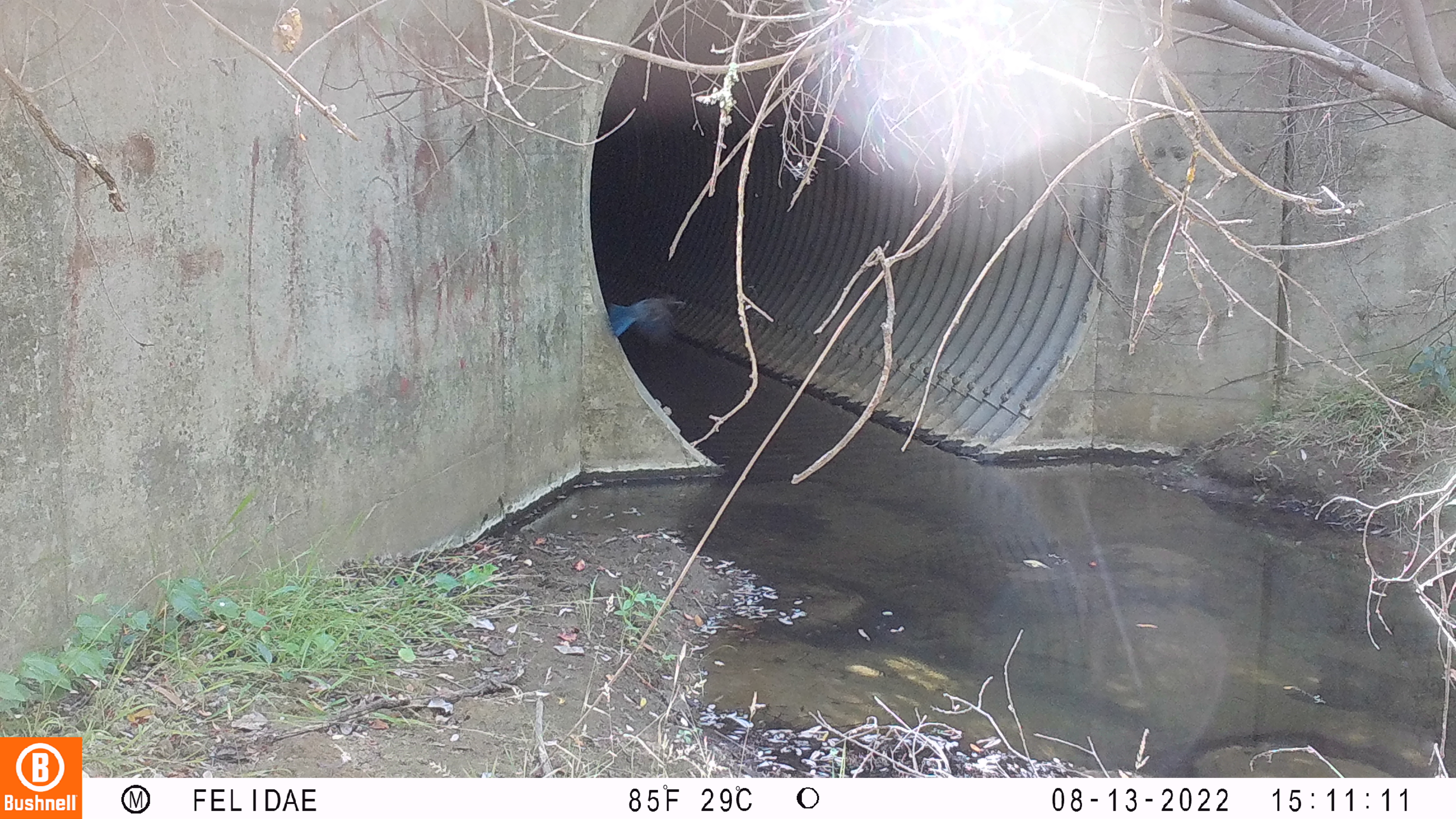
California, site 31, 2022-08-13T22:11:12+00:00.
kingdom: Animalia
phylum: Chordata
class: Aves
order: Passeriformes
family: Corvidae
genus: Cyanocitta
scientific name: Cyanocitta stelleri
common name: steller's jay